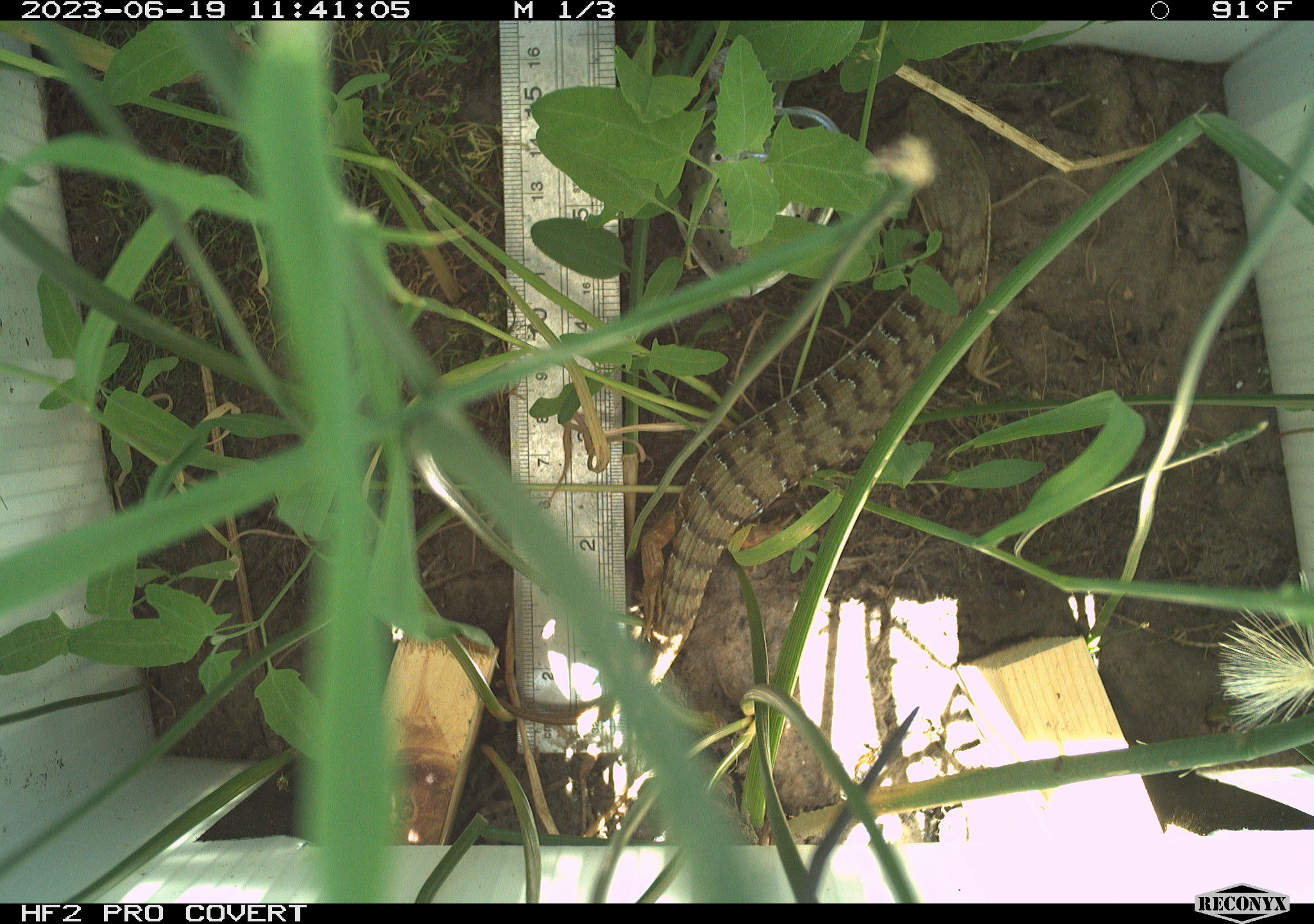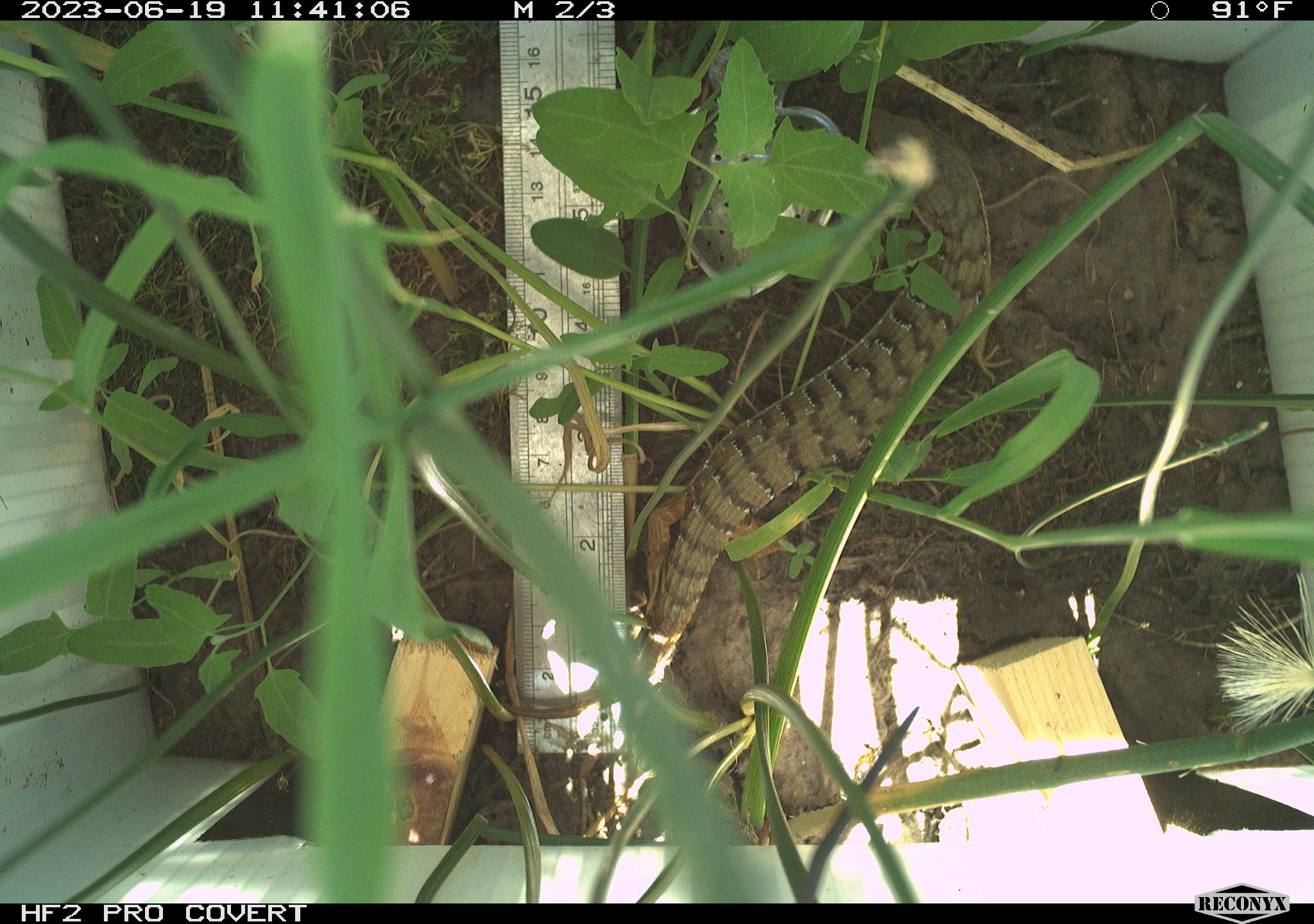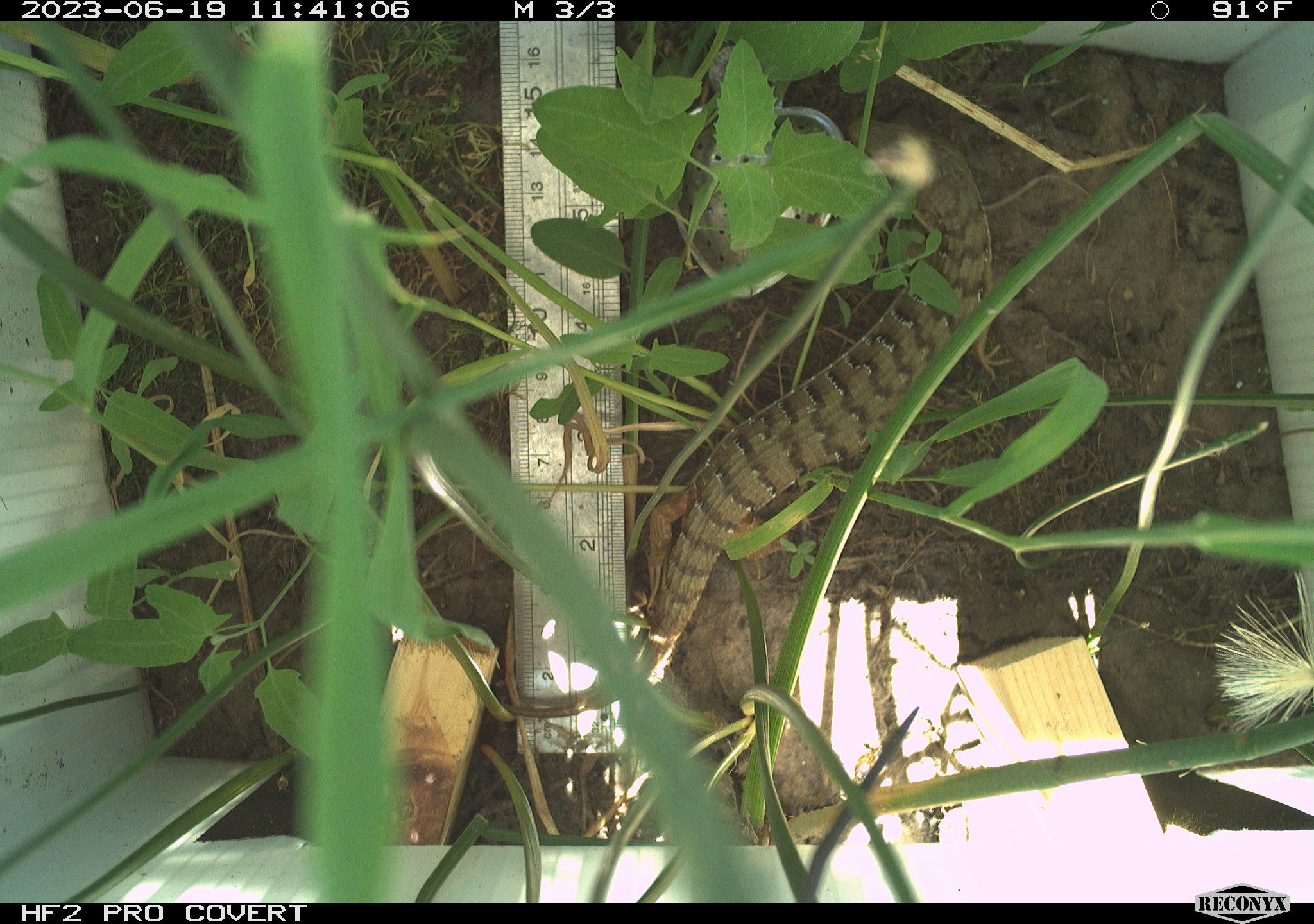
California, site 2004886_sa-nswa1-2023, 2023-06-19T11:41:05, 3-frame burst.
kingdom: Animalia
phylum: Chordata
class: Reptilia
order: Squamata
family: Anguidae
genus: Elgaria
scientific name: Elgaria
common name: alligator lizards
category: elgaria species